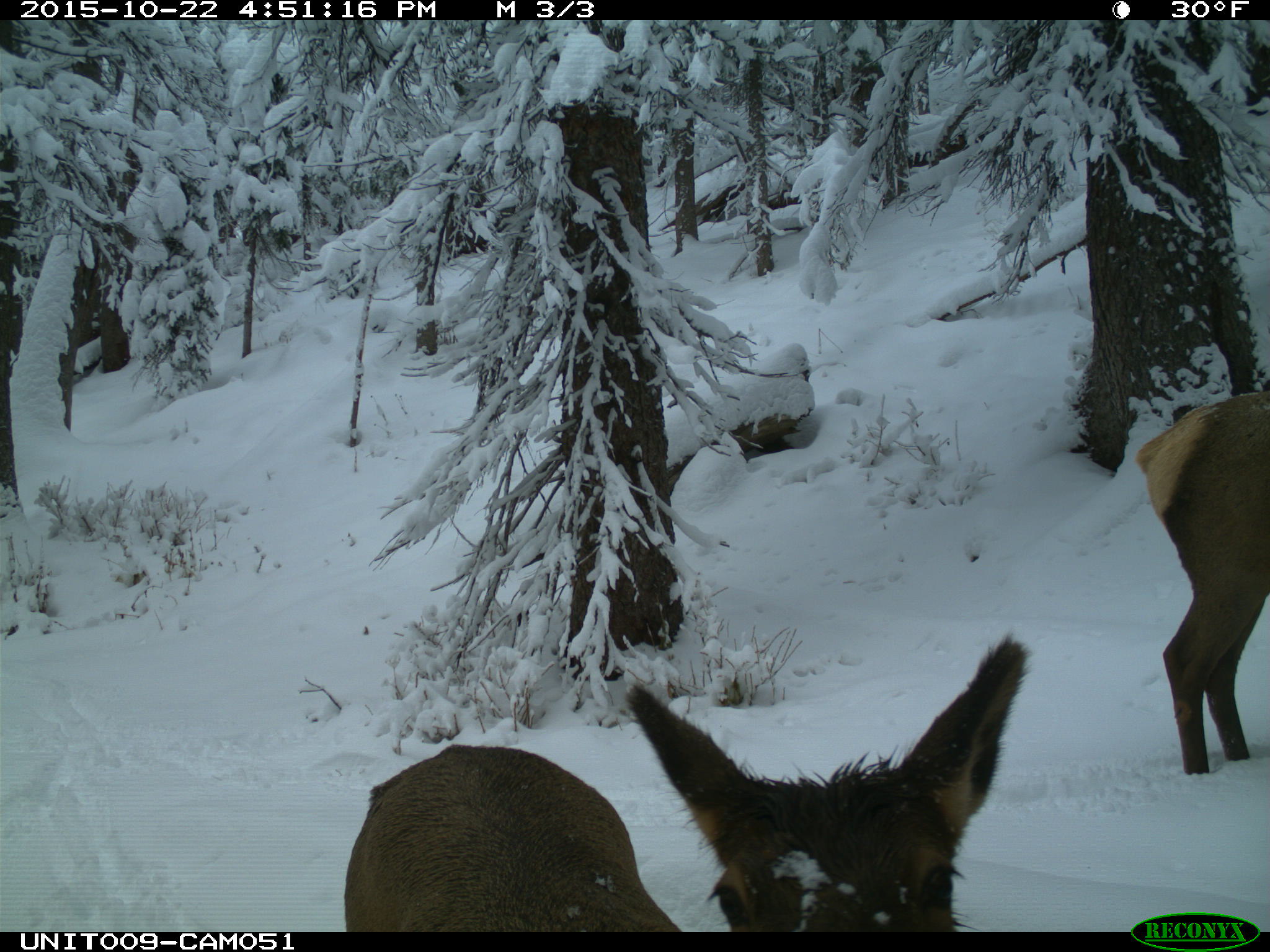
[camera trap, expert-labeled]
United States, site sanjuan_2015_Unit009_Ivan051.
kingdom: Animalia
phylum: Chordata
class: Mammalia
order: Artiodactyla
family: Cervidae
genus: Cervus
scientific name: Cervus elaphus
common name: red deer